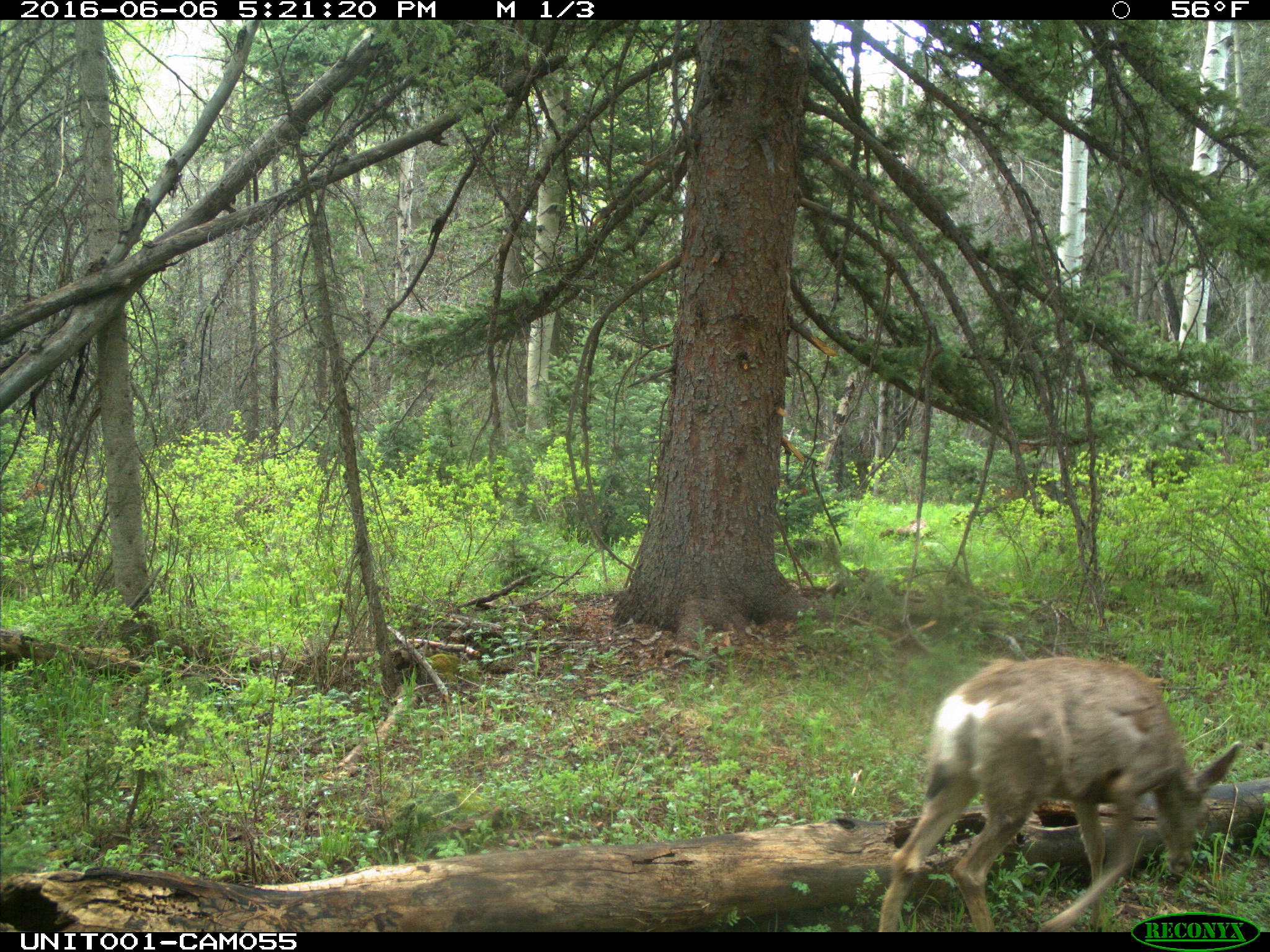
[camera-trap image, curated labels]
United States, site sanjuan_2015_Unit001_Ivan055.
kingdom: Animalia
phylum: Chordata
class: Mammalia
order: Artiodactyla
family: Cervidae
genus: Odocoileus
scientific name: Odocoileus hemionus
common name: mule deer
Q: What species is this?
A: Odocoileus hemionus (mule deer).